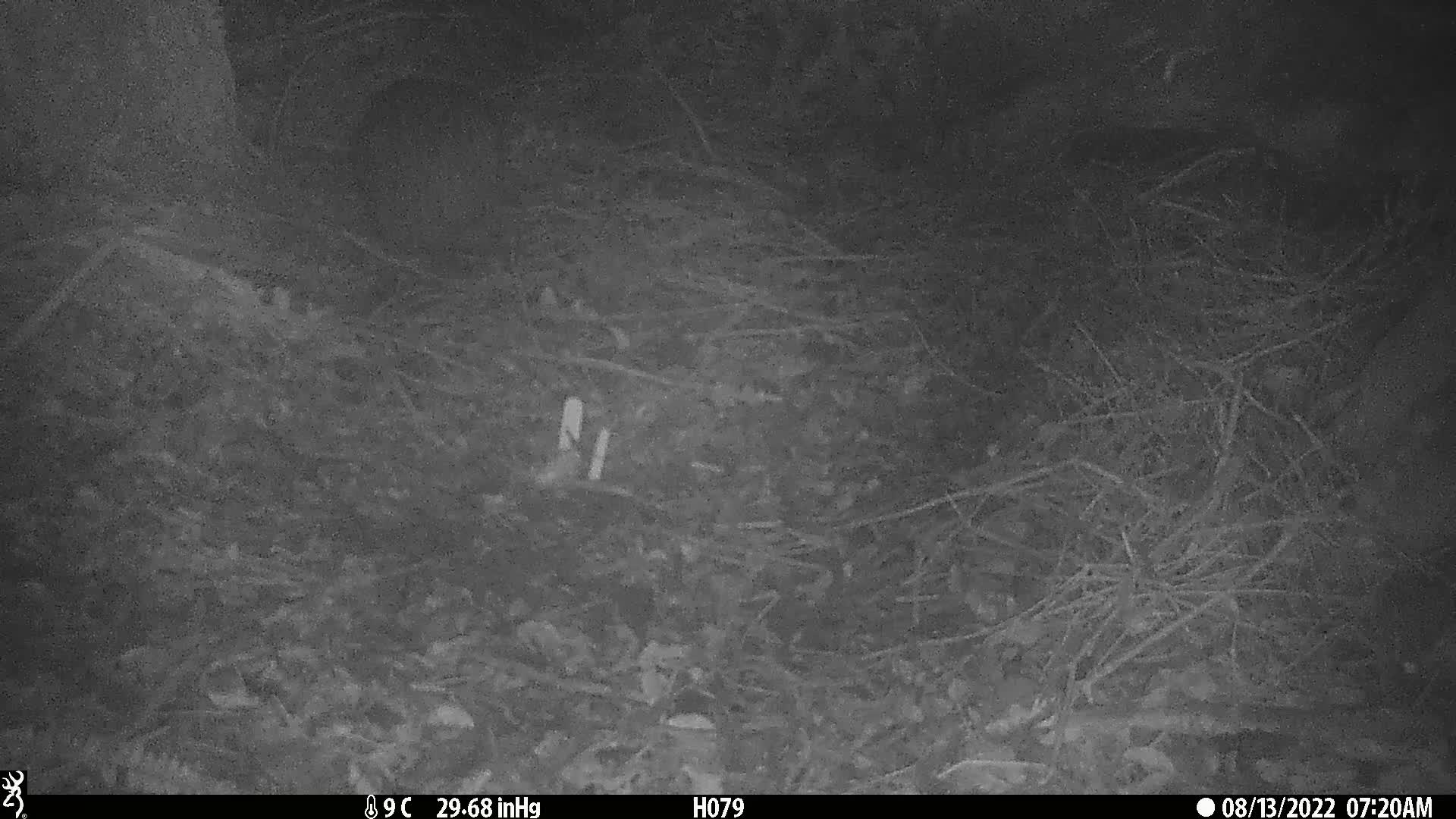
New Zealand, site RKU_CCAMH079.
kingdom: Animalia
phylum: Chordata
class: Aves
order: Apterygiformes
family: Apterygidae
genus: Apteryx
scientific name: Apteryx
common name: kiwi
Kiwi (Apteryx).